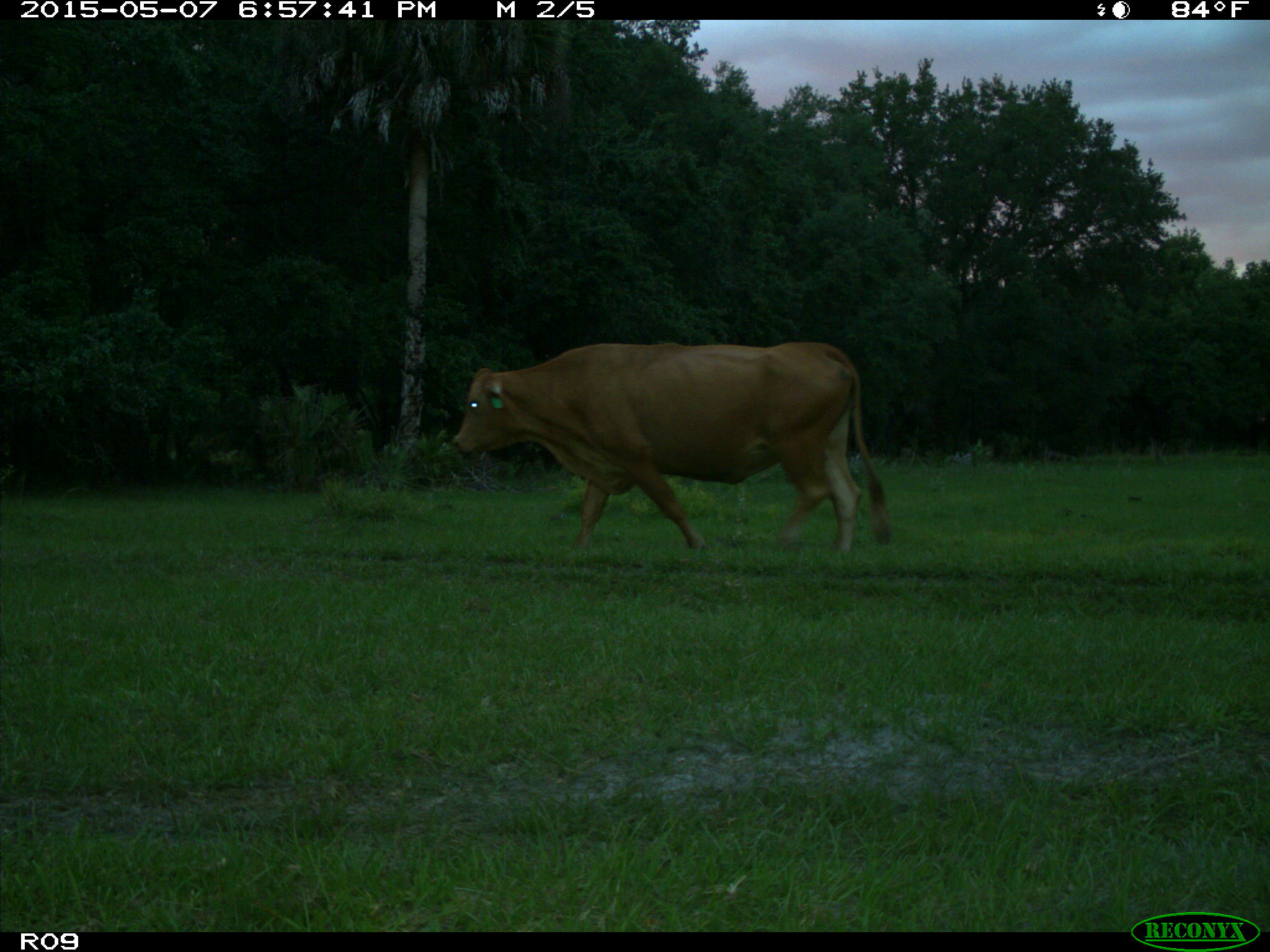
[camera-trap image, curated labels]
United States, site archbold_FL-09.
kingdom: Animalia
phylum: Chordata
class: Mammalia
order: Artiodactyla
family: Bovidae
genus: Bos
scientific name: Bos taurus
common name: domestic cow